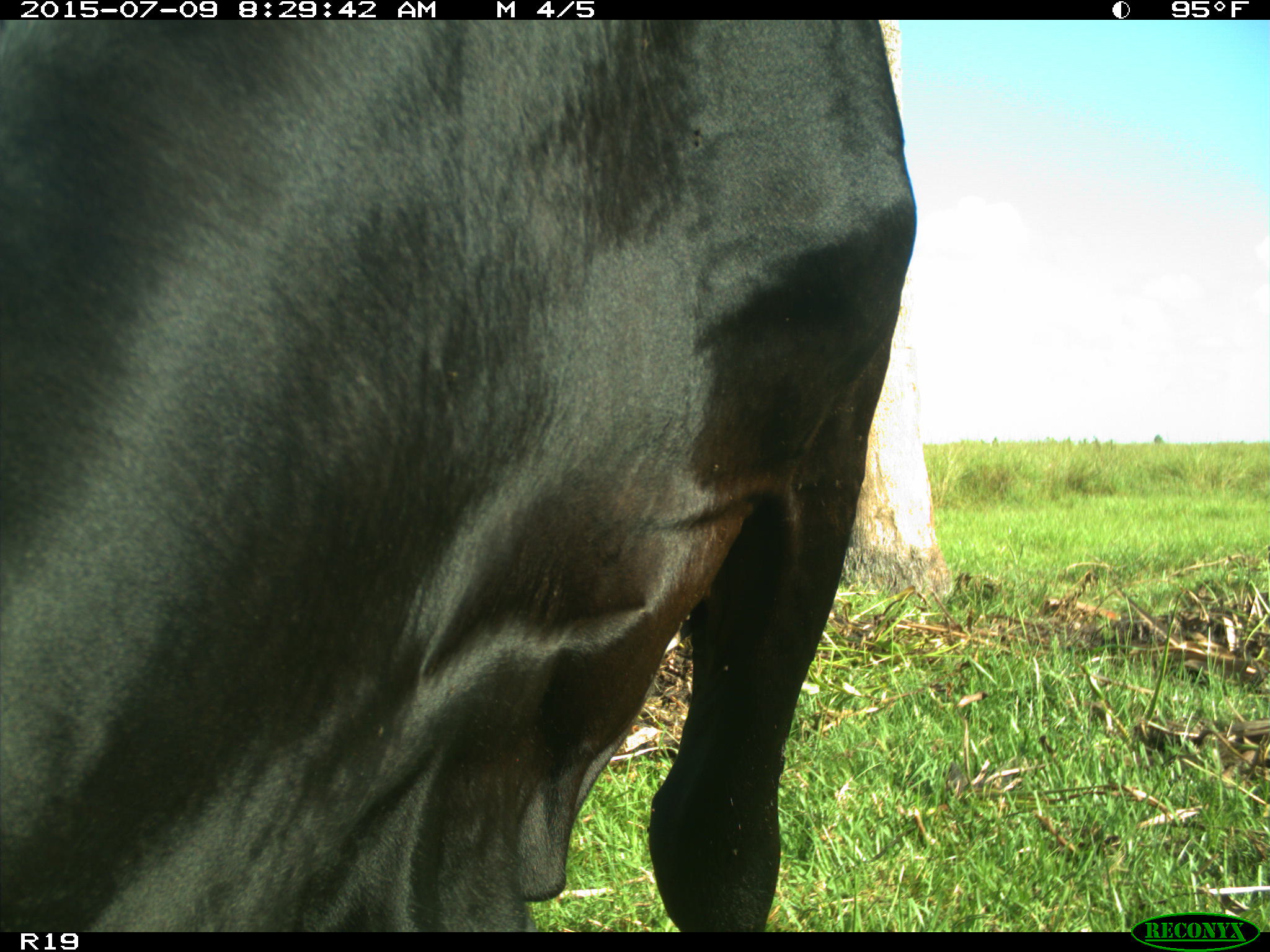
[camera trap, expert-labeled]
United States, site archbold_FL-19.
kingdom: Animalia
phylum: Chordata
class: Mammalia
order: Artiodactyla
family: Bovidae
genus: Bos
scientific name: Bos taurus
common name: domestic cow